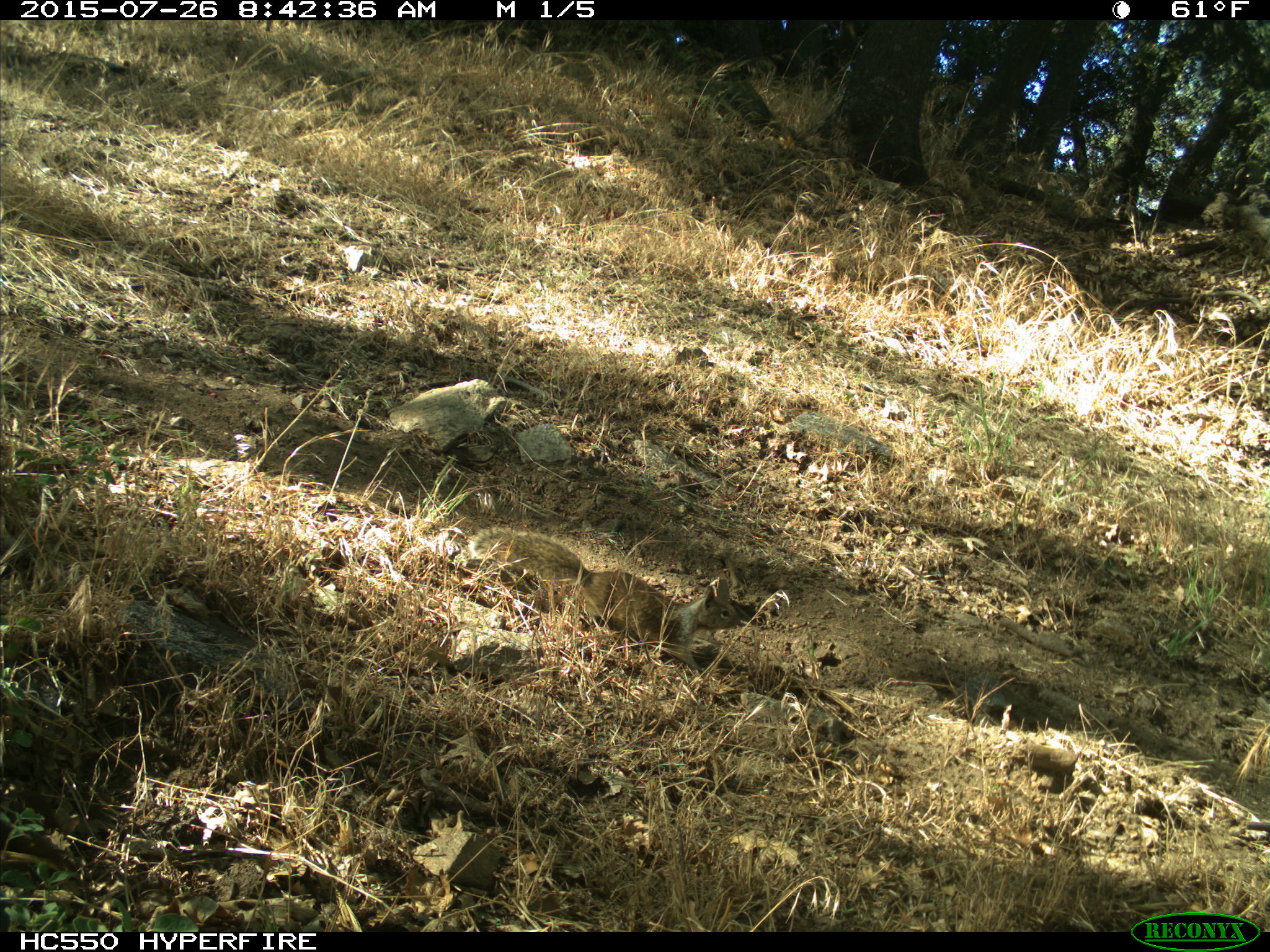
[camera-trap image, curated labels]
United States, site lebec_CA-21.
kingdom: Animalia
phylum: Chordata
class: Mammalia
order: Rodentia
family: Sciuridae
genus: Otospermophilus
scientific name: Otospermophilus beecheyi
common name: california ground squirrel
Otospermophilus beecheyi (california ground squirrel).